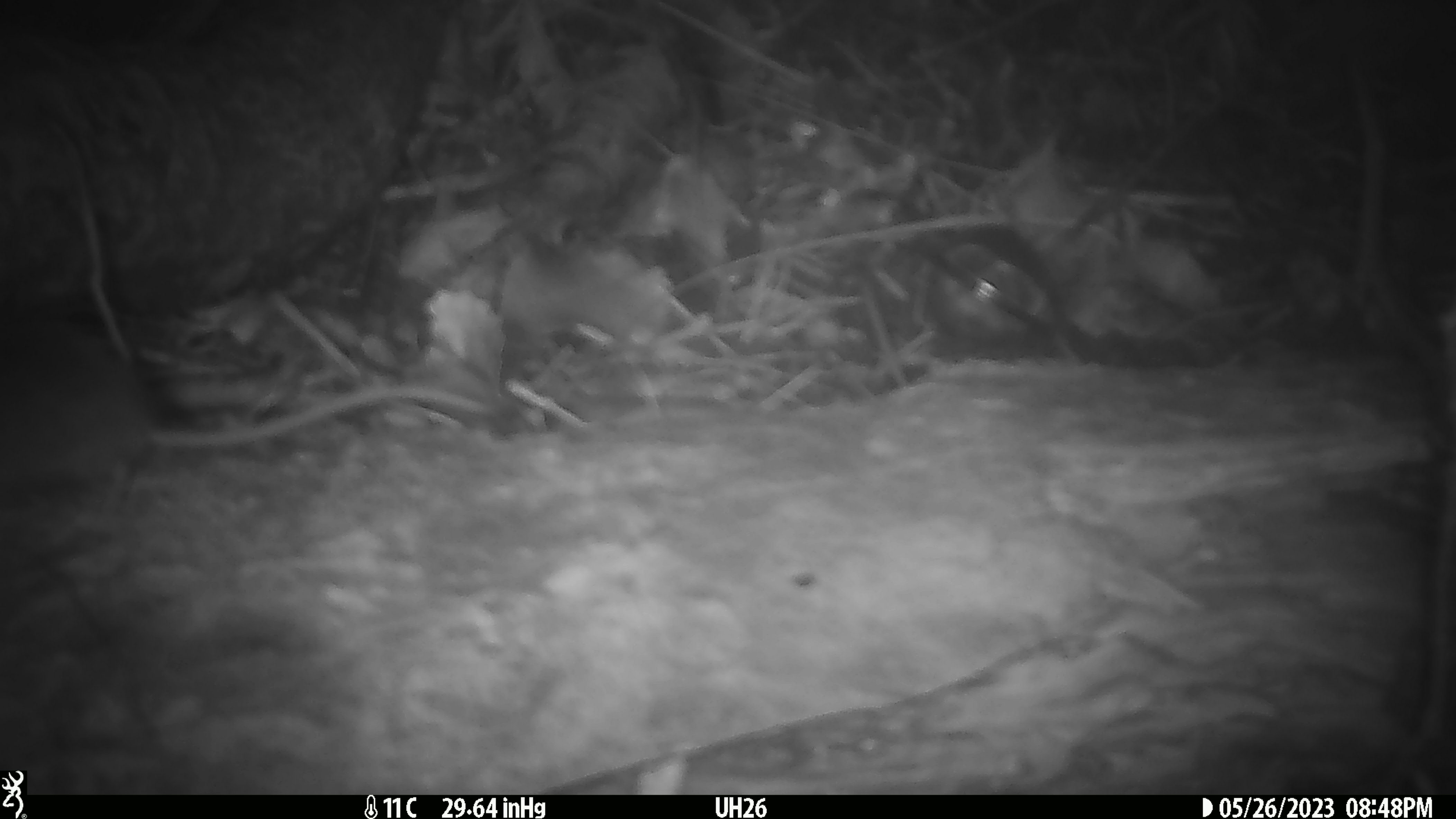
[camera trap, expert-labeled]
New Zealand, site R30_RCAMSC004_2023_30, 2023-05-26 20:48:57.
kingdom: Animalia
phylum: Chordata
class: Mammalia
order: Rodentia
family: Muridae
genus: Mus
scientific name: Mus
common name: mouse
Mouse (Mus).